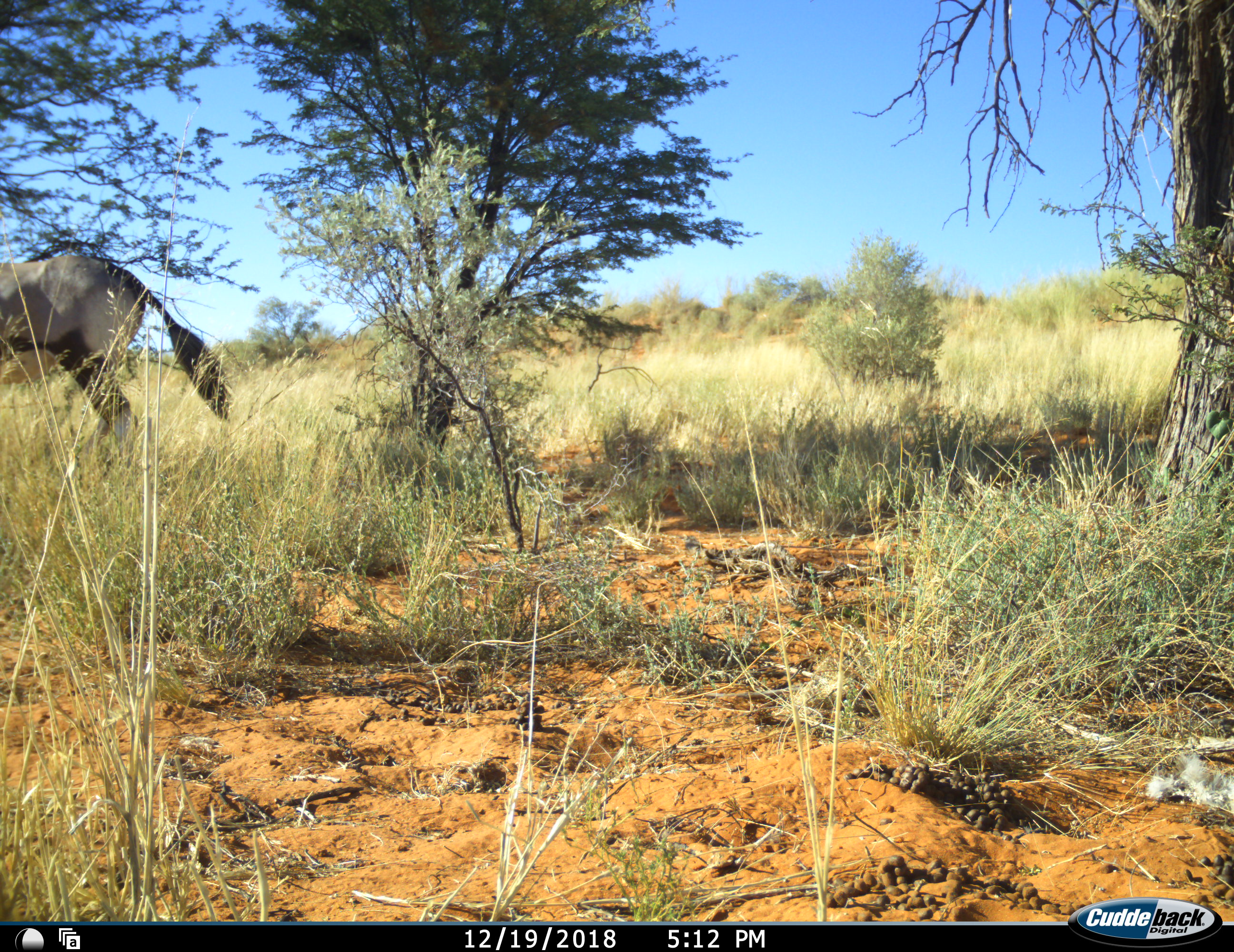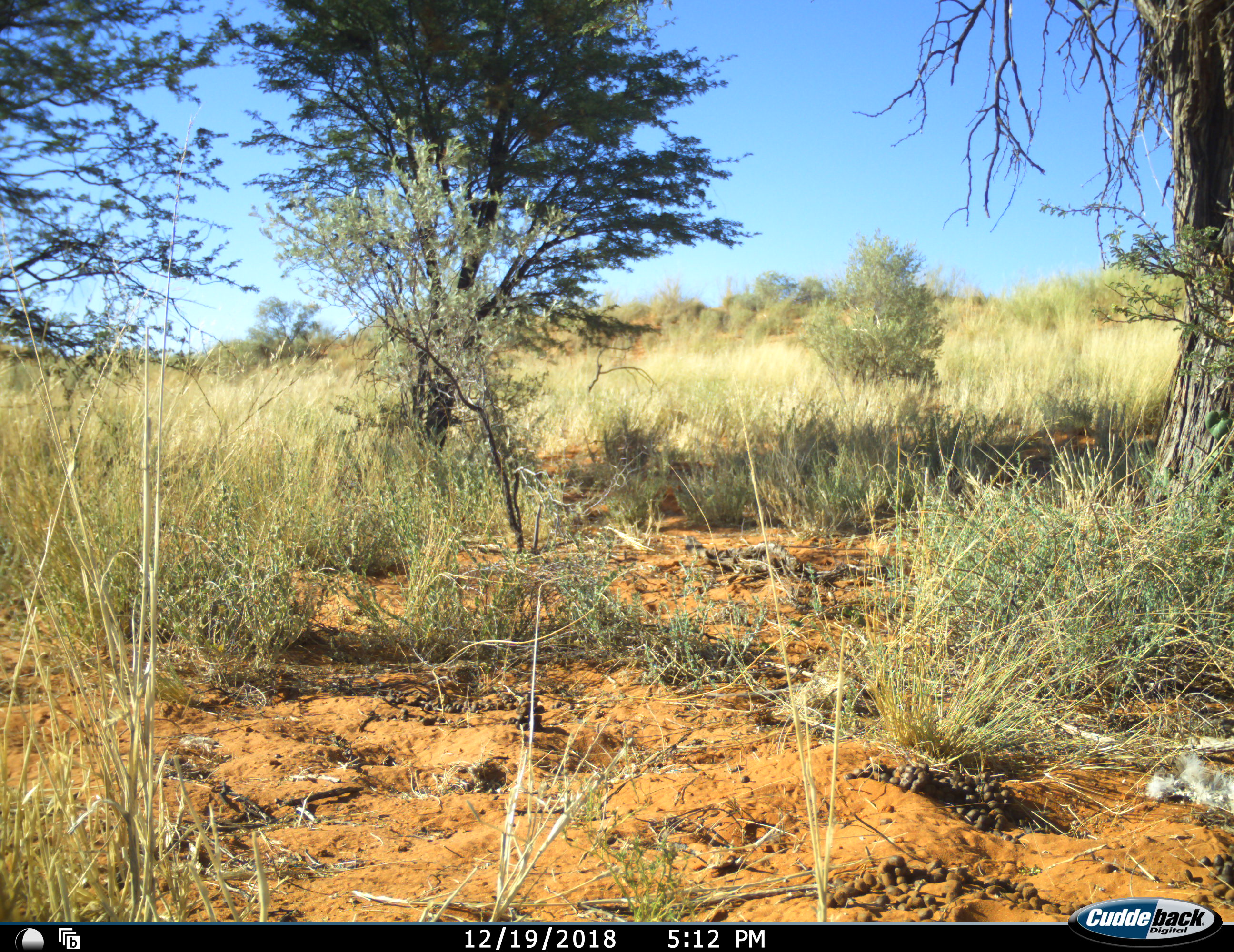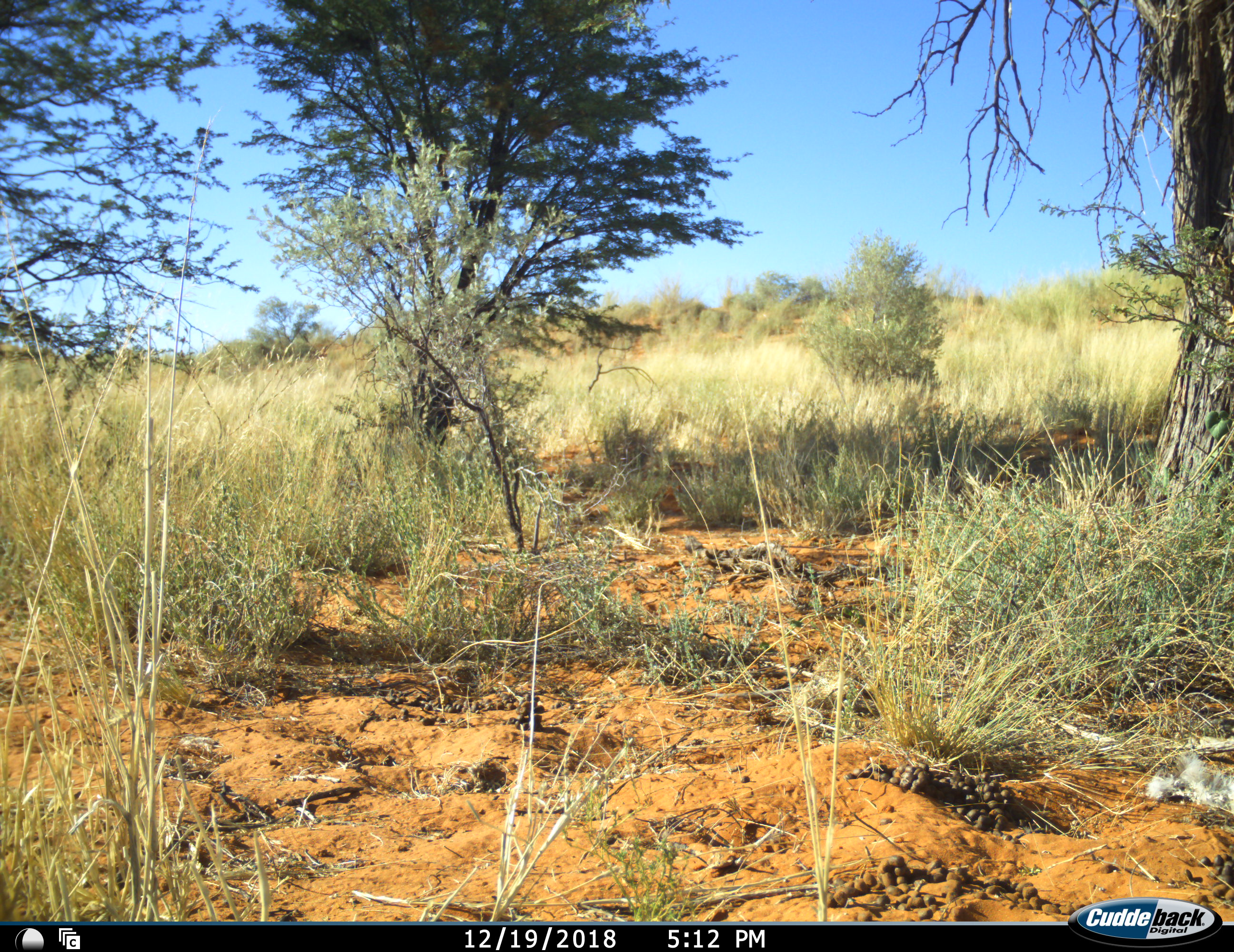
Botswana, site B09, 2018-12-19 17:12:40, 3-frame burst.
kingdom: Animalia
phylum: Chordata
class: Mammalia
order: Artiodactyla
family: Bovidae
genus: Oryx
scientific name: Oryx gazella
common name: gemsbok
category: gemsbokoryx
Gemsbokoryx (gemsbok) (Oryx gazella), count 1. Behavior (volunteer vote fractions): standing 0%, resting 0%, moving 100%, interacting 0%. Young present (vote fraction): 0%. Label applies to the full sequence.